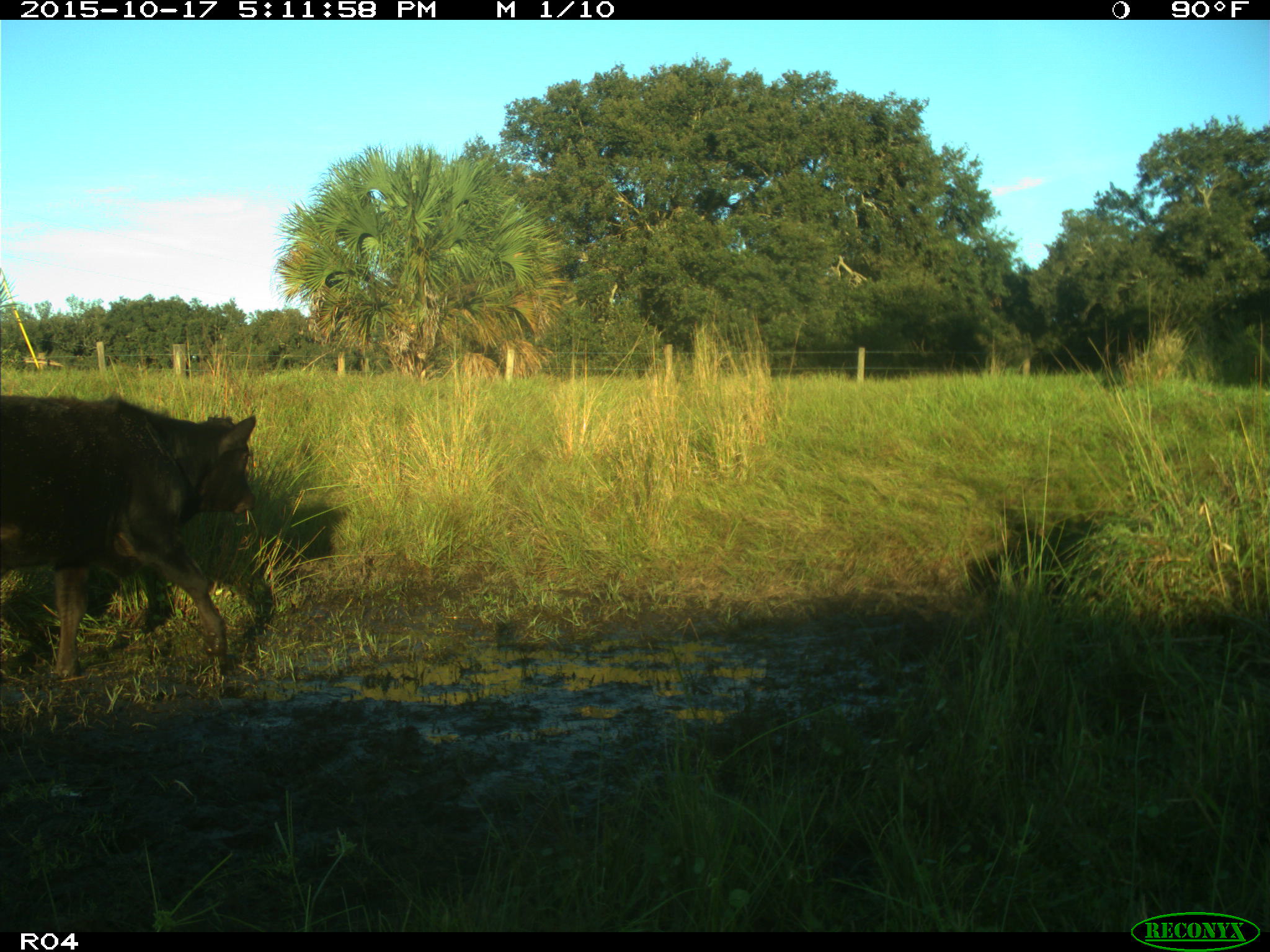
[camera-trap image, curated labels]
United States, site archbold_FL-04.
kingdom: Animalia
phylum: Chordata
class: Mammalia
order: Artiodactyla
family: Bovidae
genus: Bos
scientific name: Bos taurus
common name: domestic cow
Bos taurus (domestic cow).